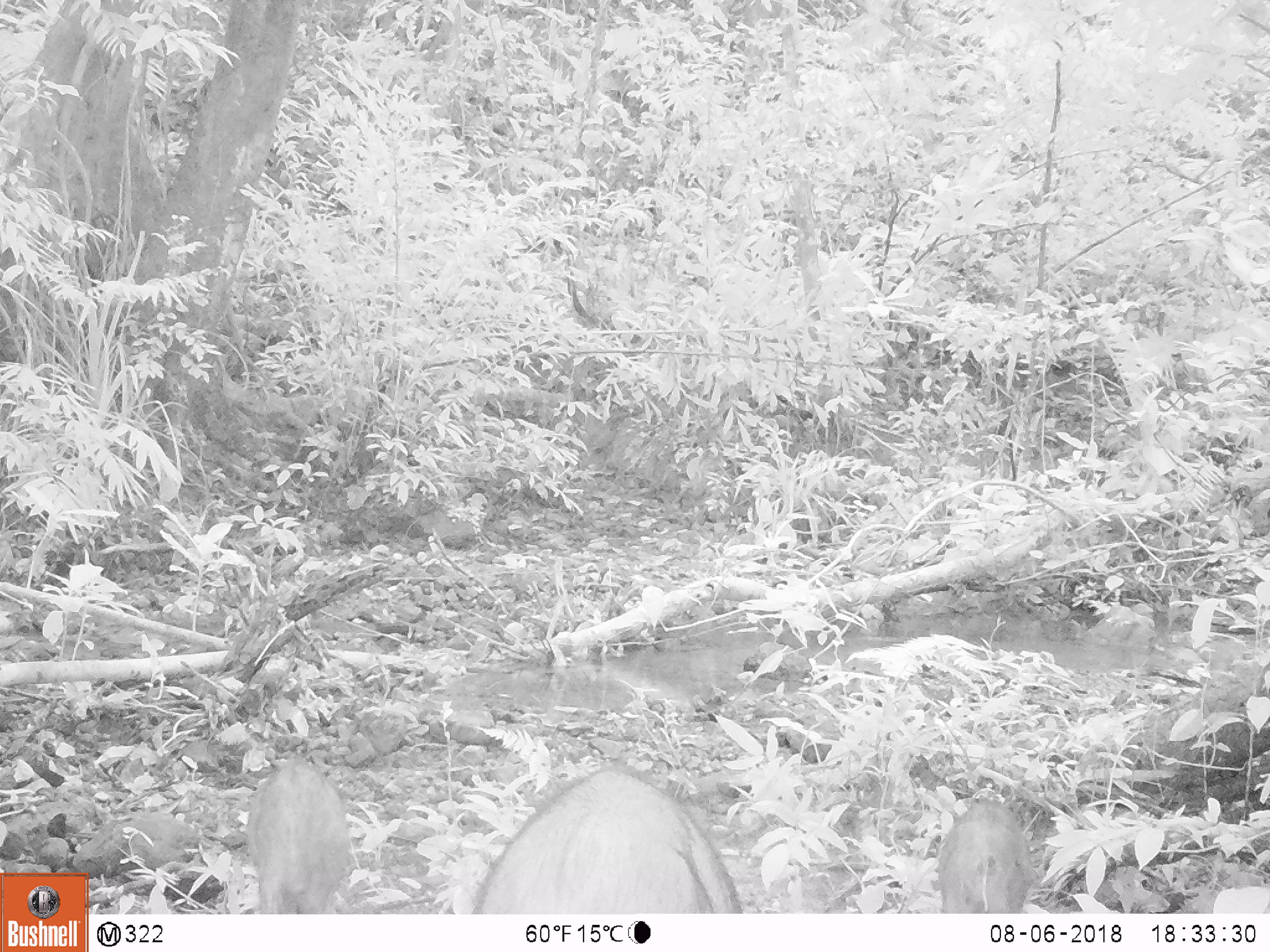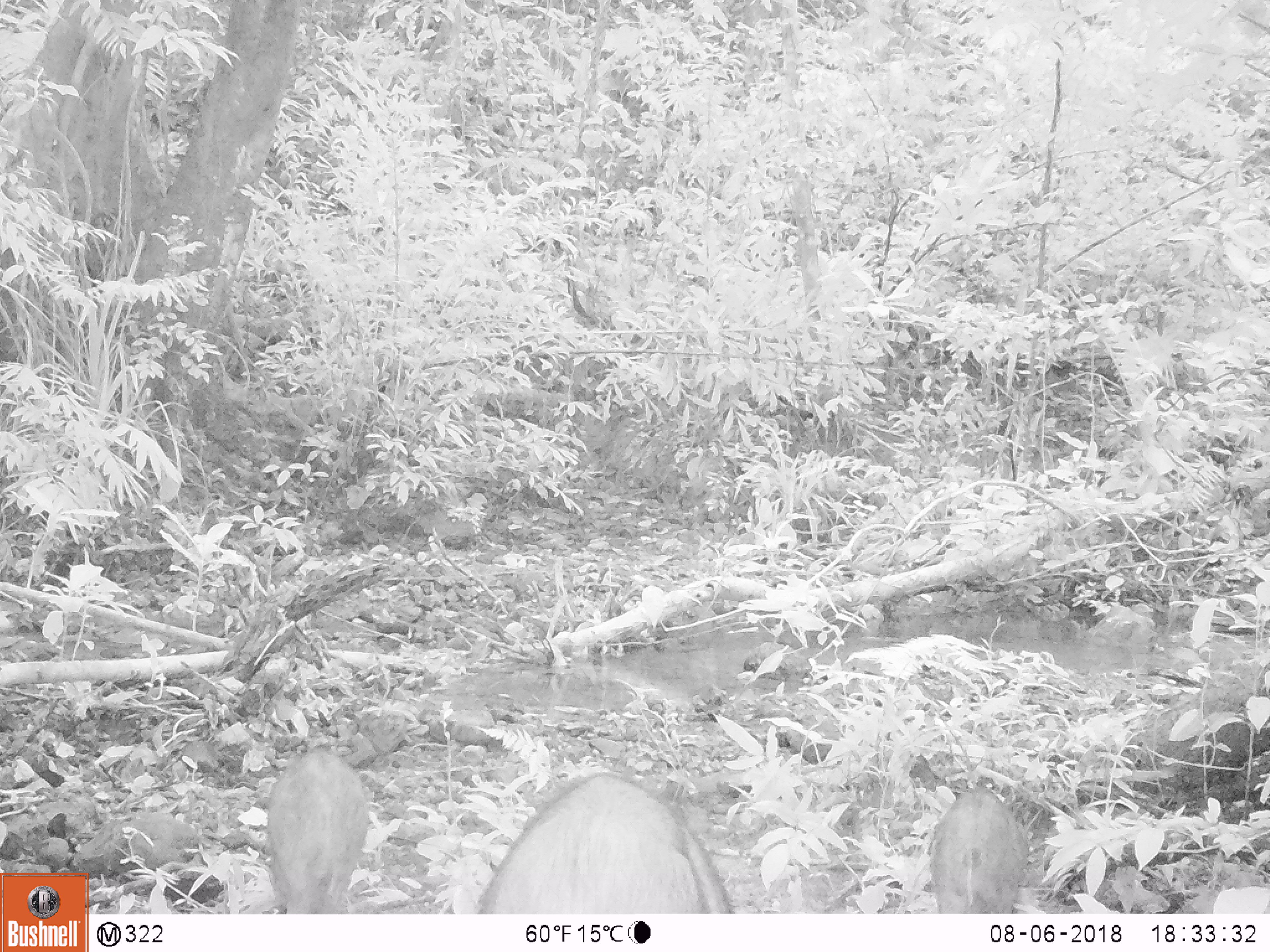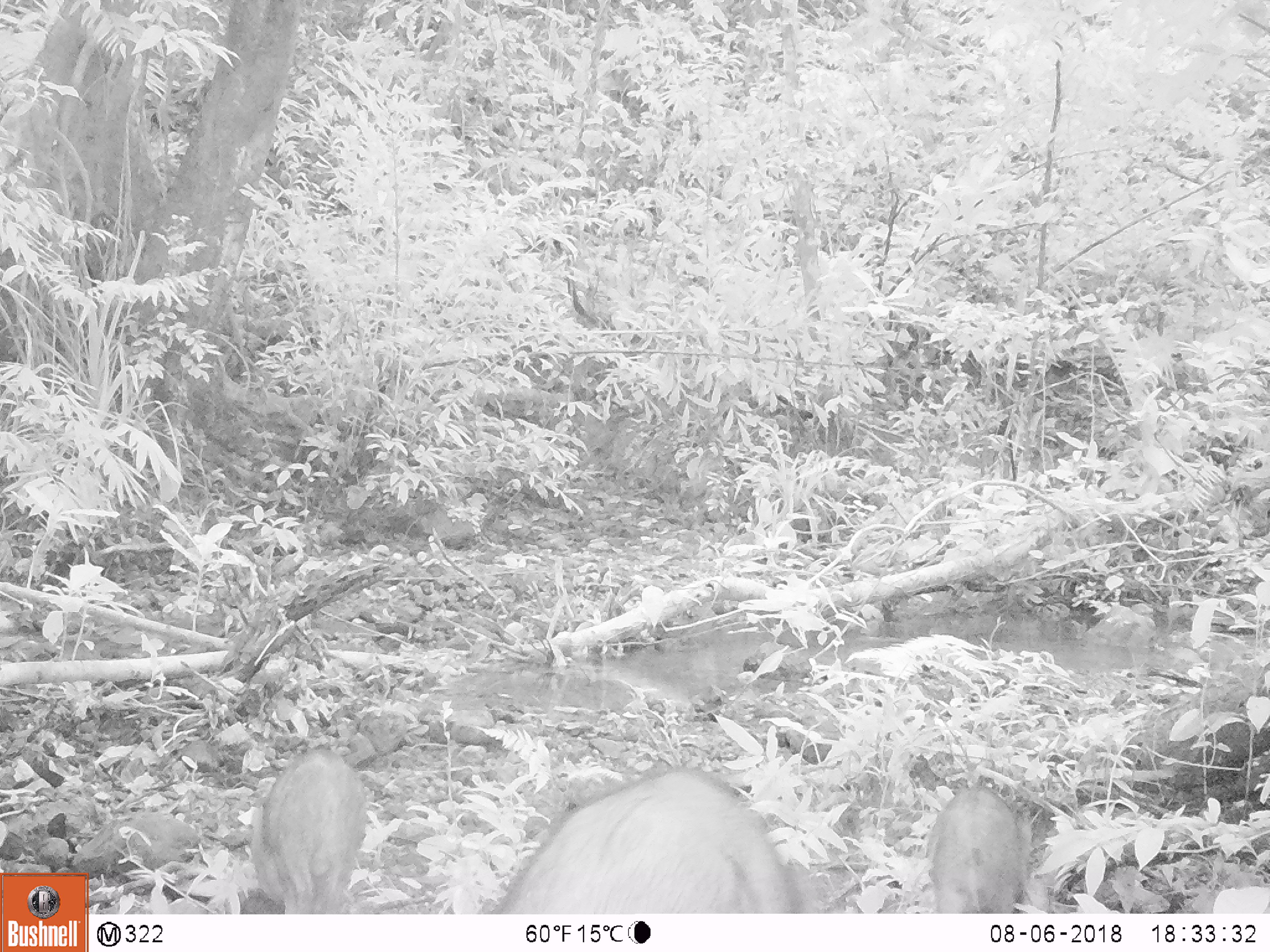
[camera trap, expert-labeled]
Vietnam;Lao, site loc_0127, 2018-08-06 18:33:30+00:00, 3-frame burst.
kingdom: Animalia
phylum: Chordata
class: Mammalia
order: Artiodactyla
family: Suidae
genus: Sus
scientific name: Sus scrofa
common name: eurasian wild pig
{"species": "eurasian wild pig (Sus scrofa)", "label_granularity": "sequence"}